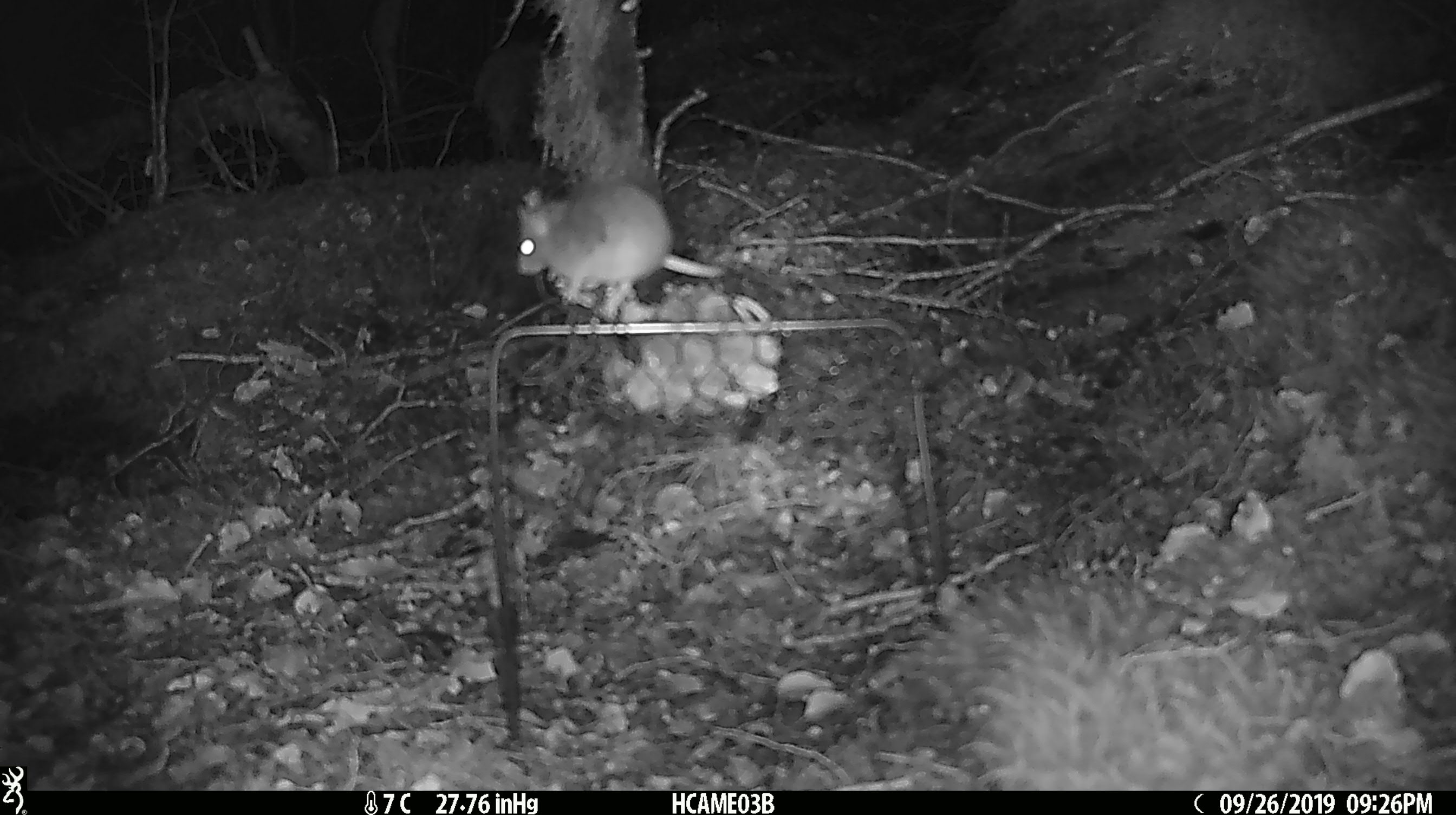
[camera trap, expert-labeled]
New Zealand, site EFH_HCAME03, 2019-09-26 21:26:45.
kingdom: Animalia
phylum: Chordata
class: Mammalia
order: Rodentia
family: Muridae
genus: Mus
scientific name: Mus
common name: mouse